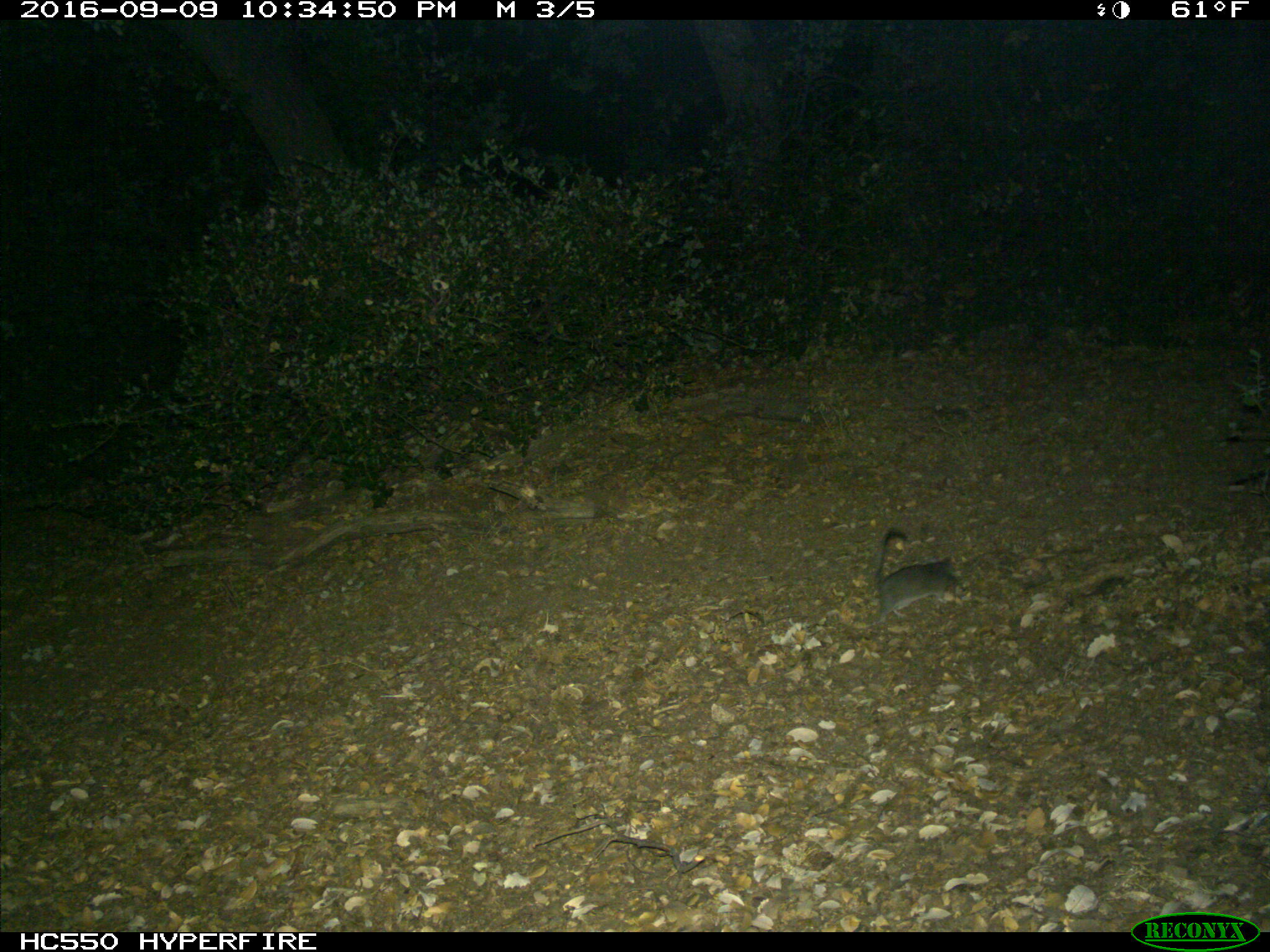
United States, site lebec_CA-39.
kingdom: Animalia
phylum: Chordata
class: Mammalia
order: Rodentia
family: Cricetidae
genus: Neotoma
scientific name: Neotoma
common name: pack rat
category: unidentified pack rat